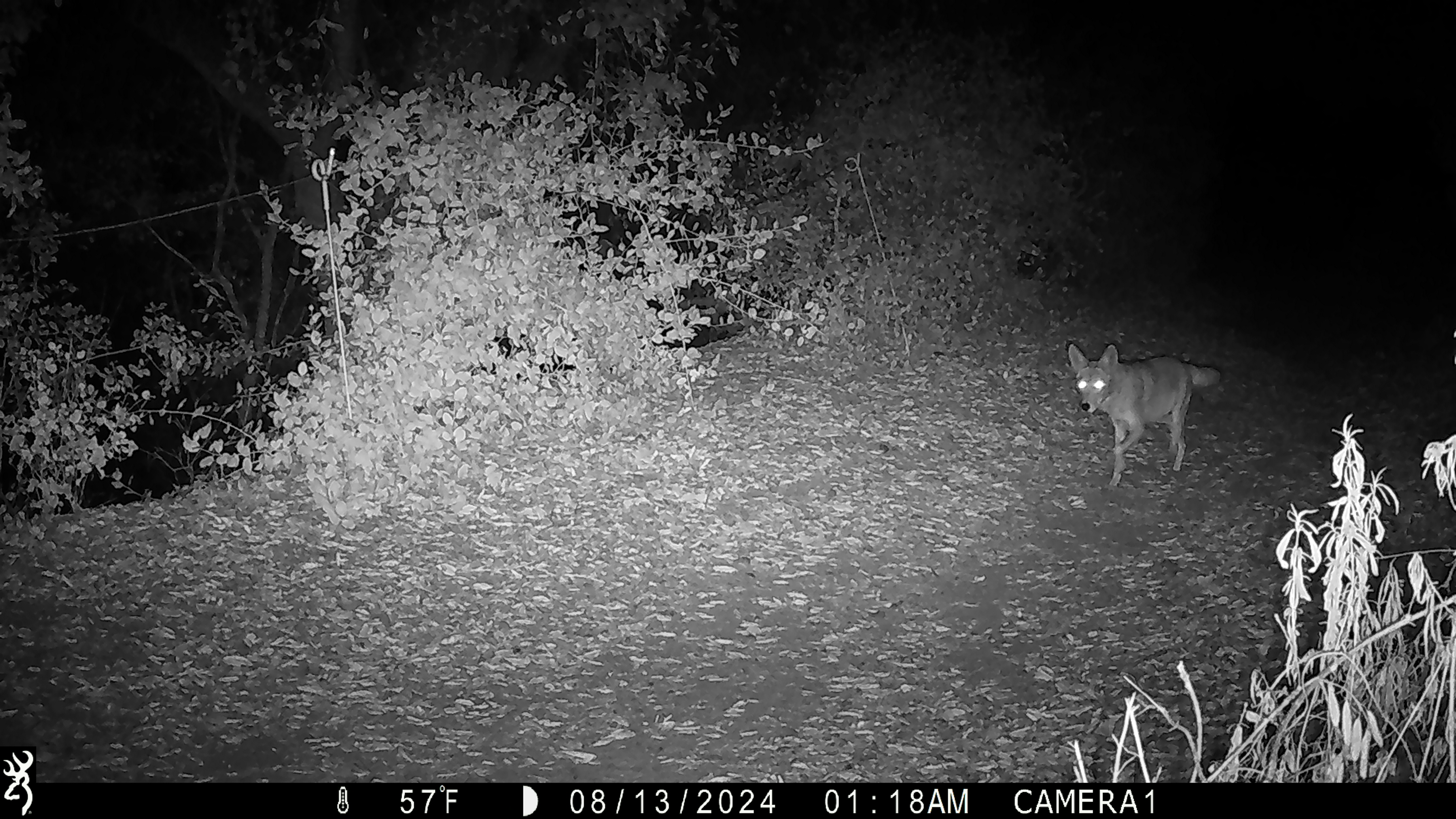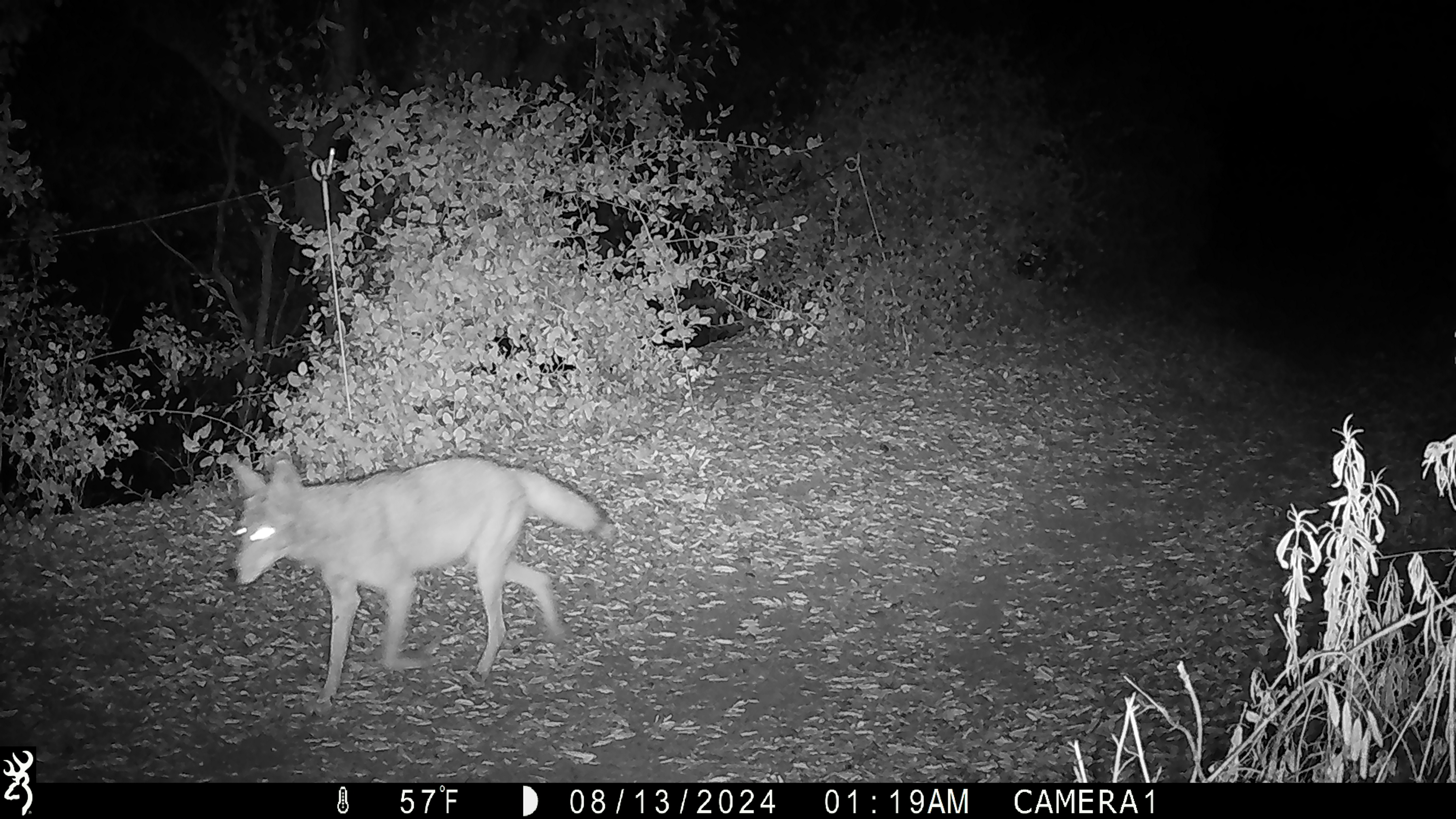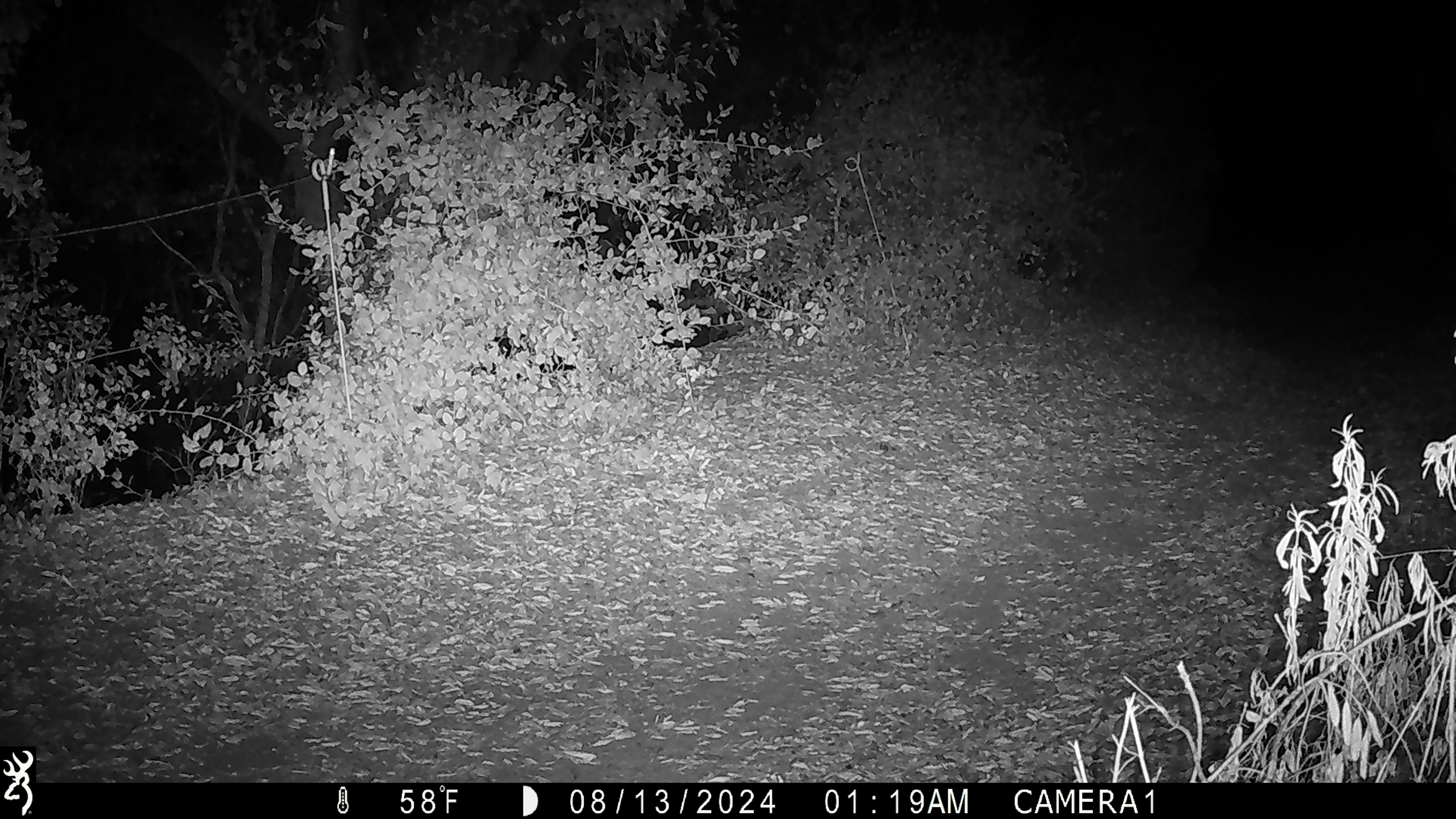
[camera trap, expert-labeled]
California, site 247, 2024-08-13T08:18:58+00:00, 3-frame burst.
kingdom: Animalia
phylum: Chordata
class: Mammalia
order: Carnivora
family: Canidae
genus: Canis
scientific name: Canis latrans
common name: coyote